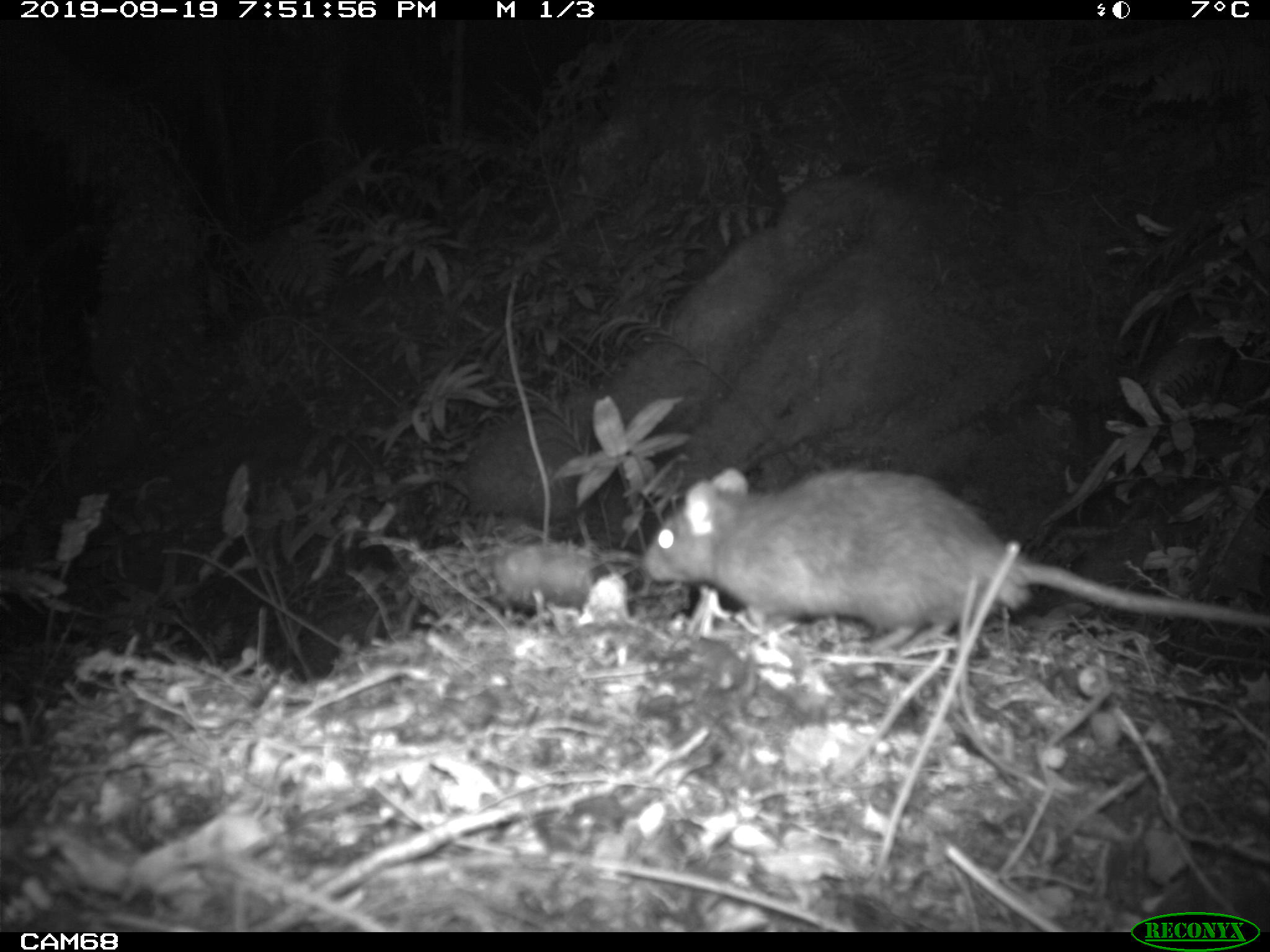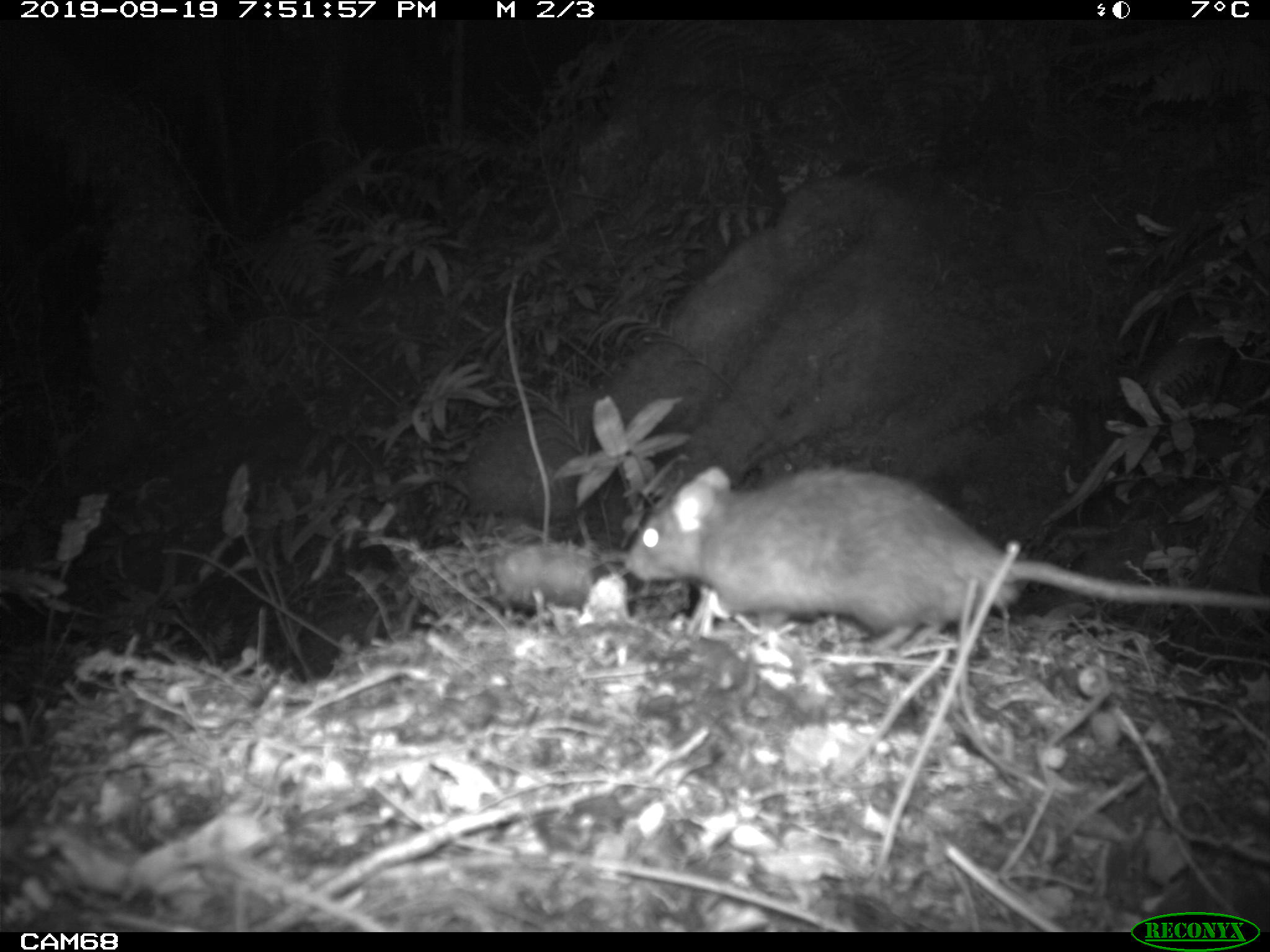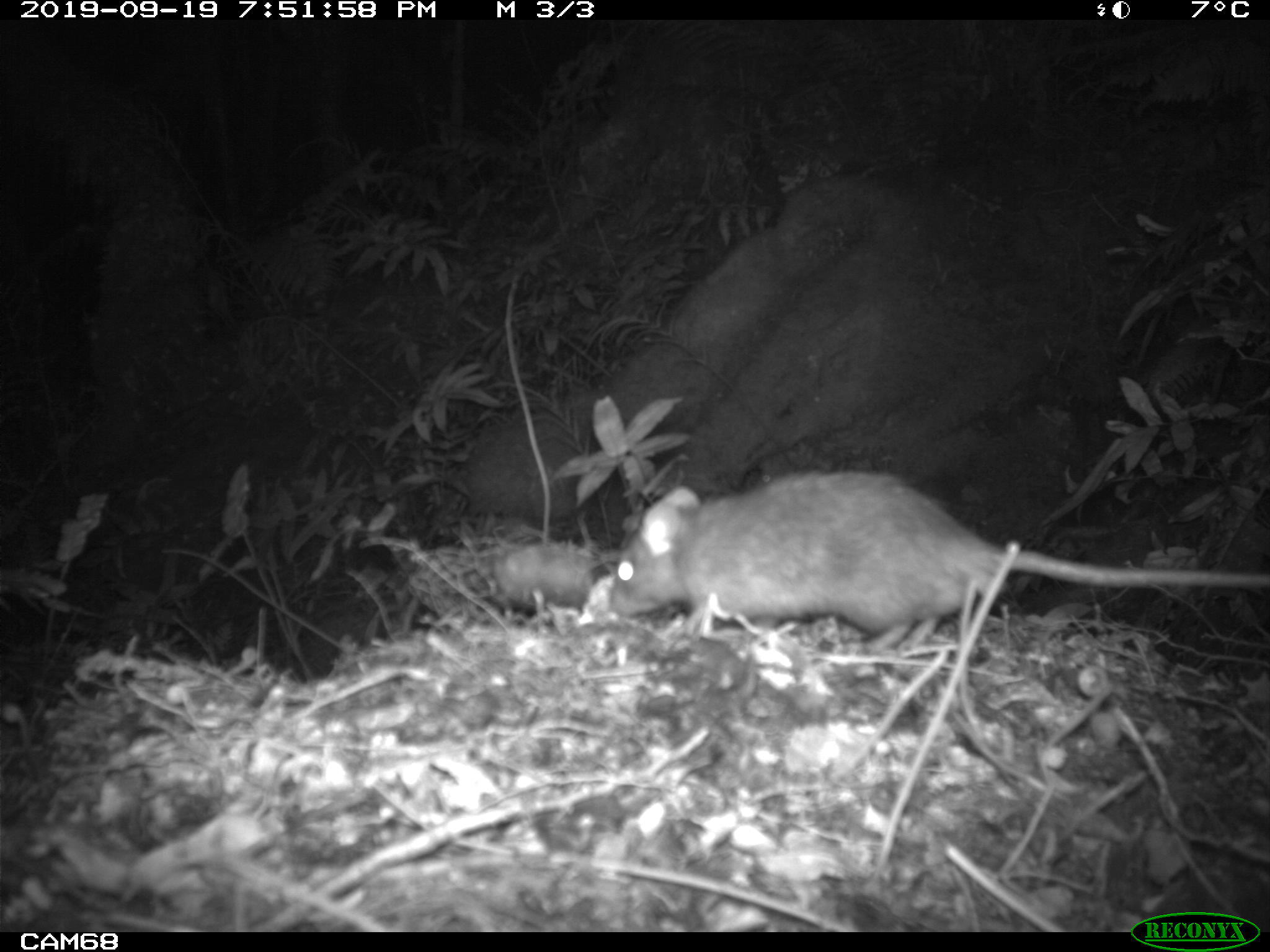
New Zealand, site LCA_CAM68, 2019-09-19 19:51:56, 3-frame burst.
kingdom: Animalia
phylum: Chordata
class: Mammalia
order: Rodentia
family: Muridae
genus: Rattus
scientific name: Rattus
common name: rat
Rat (Rattus).